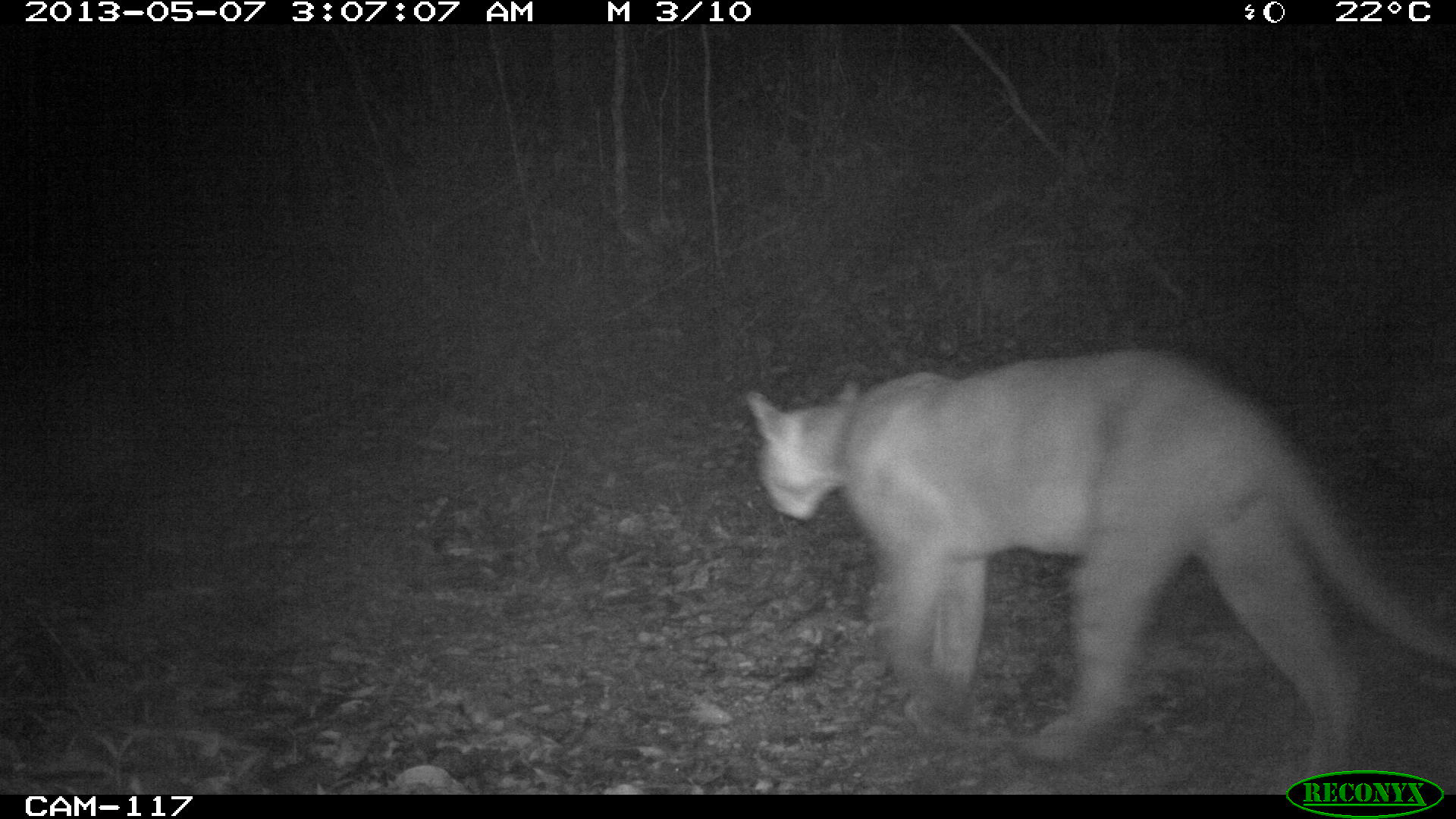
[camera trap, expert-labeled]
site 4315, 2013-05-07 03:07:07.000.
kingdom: Animalia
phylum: Chordata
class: Mammalia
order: Carnivora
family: Felidae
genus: Puma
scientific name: Puma concolor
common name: mountain lion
Puma concolor (mountain lion), count 1, sex male.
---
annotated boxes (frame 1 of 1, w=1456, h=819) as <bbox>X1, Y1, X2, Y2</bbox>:
puma concolor: <bbox>744, 343, 1456, 793</bbox>